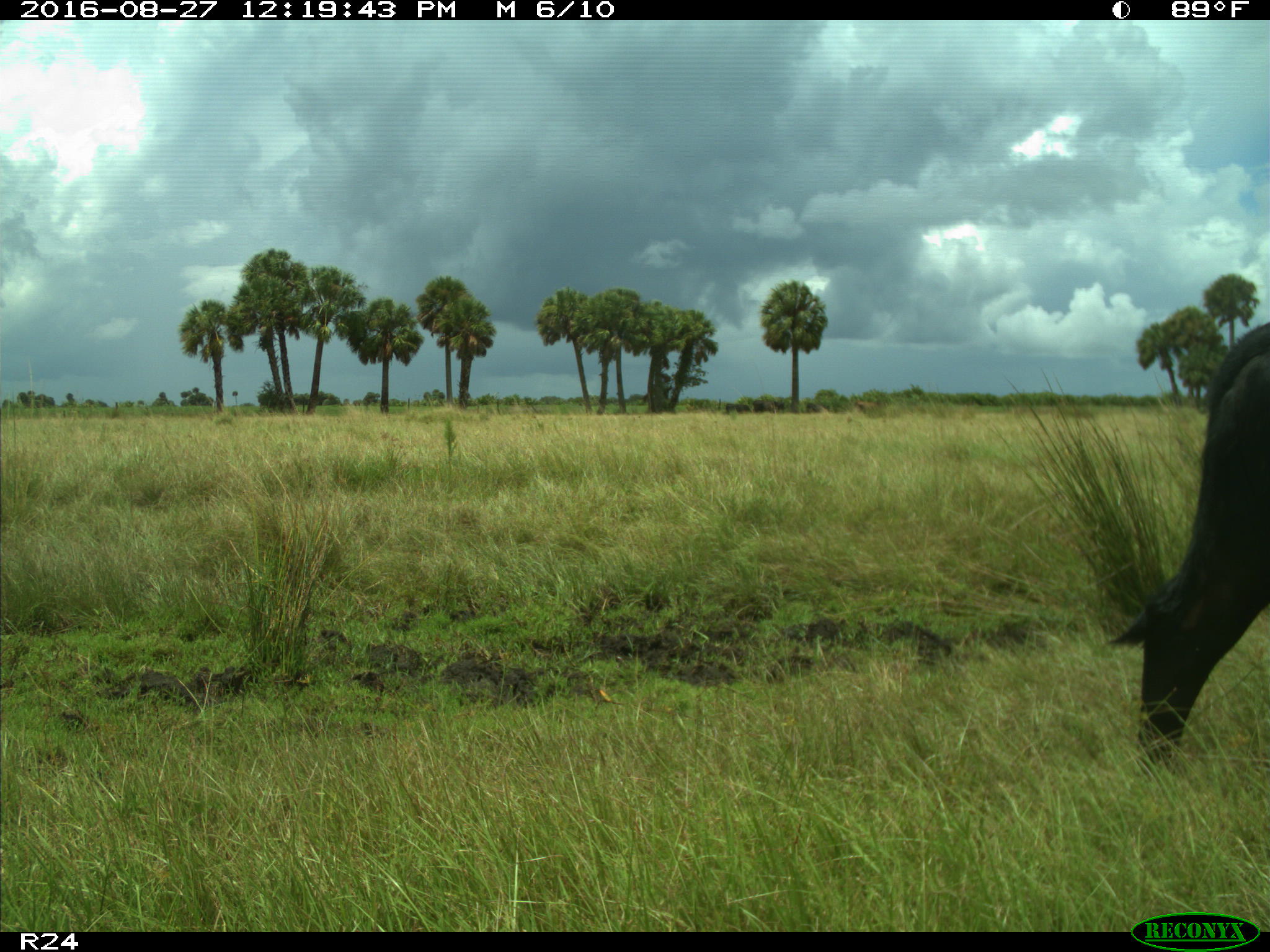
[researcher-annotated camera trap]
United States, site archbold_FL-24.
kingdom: Animalia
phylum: Chordata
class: Mammalia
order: Artiodactyla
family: Bovidae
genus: Bos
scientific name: Bos taurus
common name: domestic cow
Bos taurus (domestic cow).